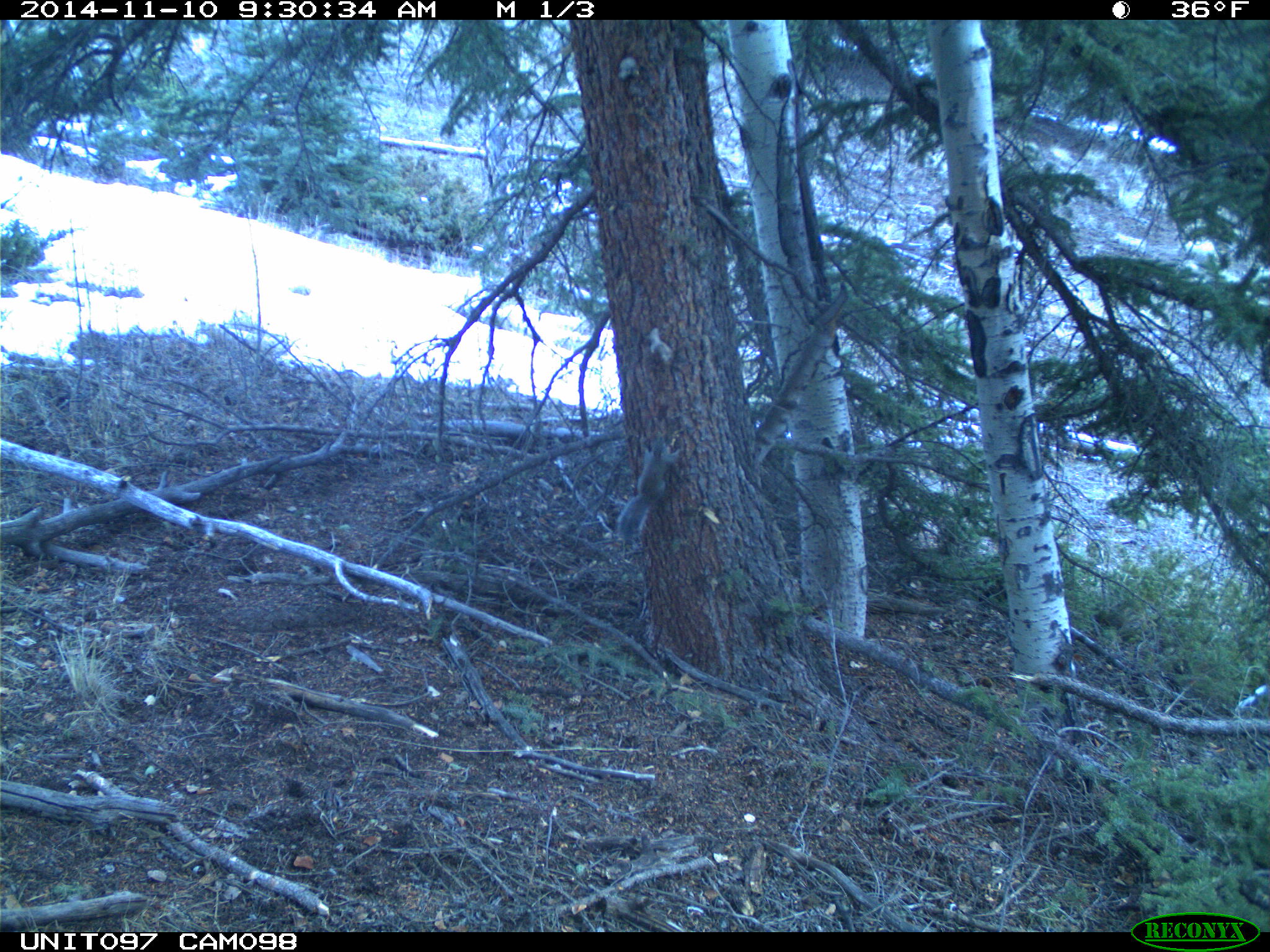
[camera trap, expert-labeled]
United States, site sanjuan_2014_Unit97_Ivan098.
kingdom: Animalia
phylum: Chordata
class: Mammalia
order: Rodentia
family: Sciuridae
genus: Tamiasciurus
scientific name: Tamiasciurus hudsonicus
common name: american red squirrel